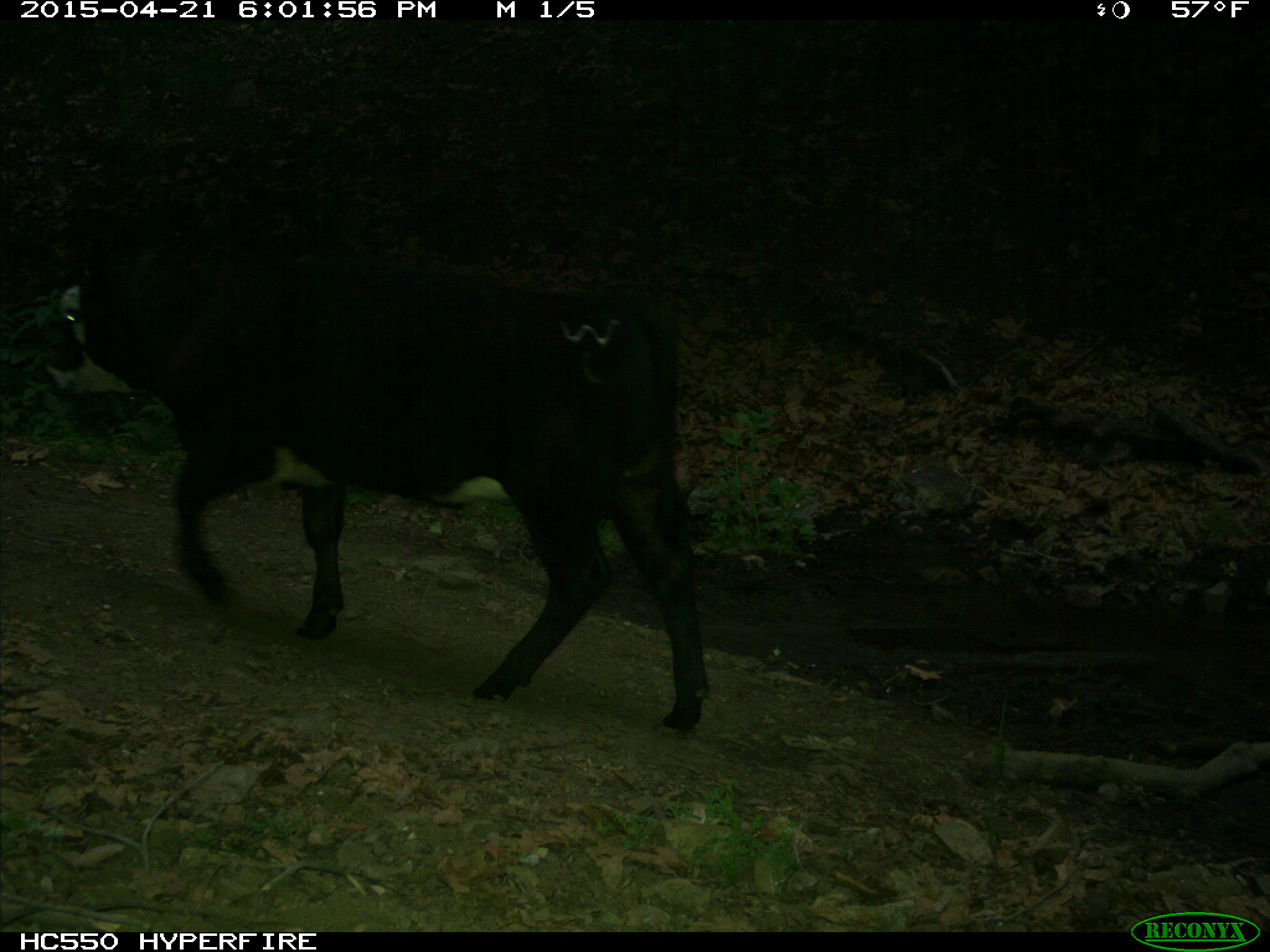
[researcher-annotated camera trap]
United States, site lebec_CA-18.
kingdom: Animalia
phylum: Chordata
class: Mammalia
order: Artiodactyla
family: Bovidae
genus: Bos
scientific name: Bos taurus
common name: domestic cow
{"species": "Bos taurus (domestic cow)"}